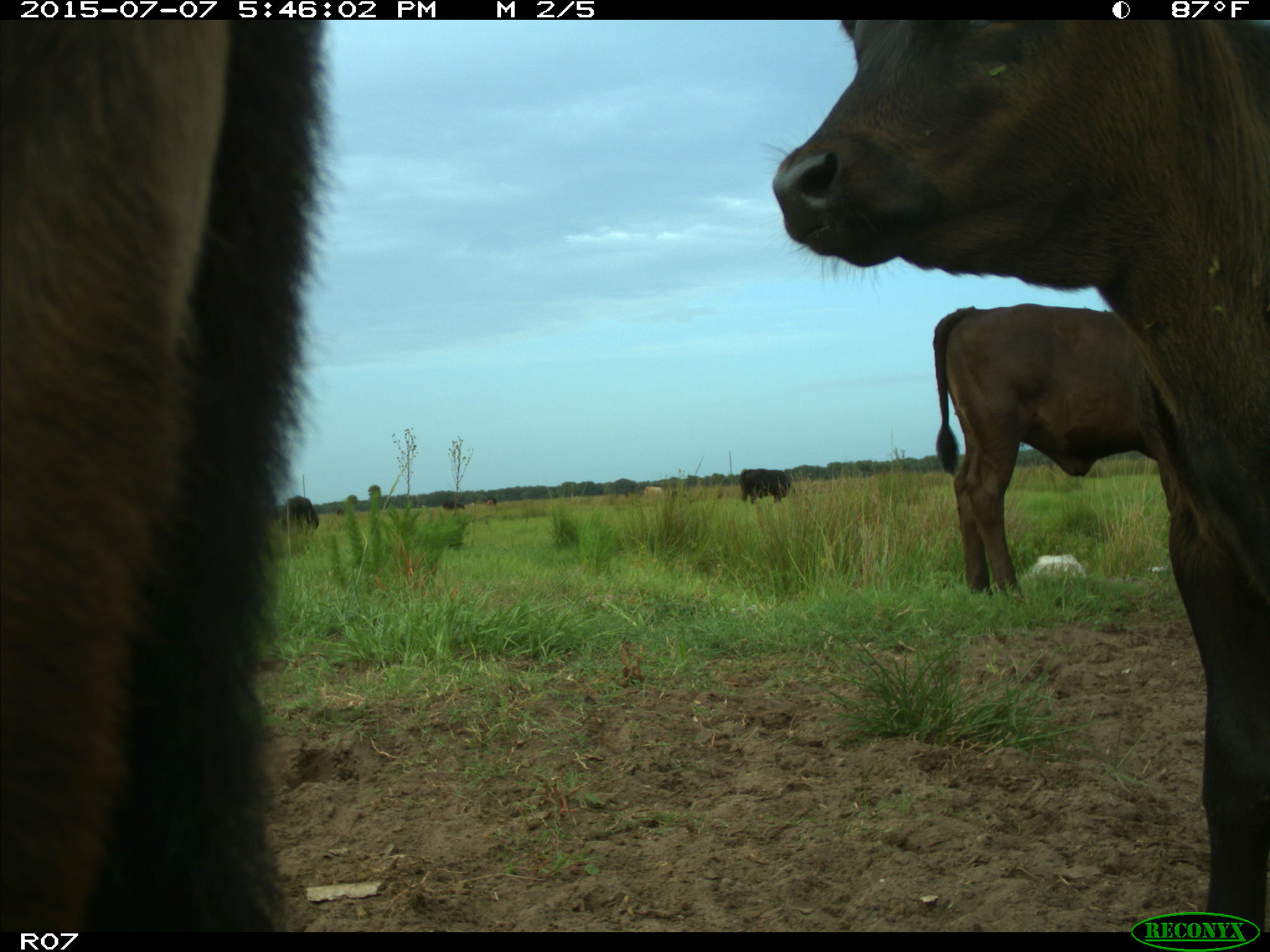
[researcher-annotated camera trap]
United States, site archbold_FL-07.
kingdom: Animalia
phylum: Chordata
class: Mammalia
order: Artiodactyla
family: Bovidae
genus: Bos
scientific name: Bos taurus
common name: domestic cow